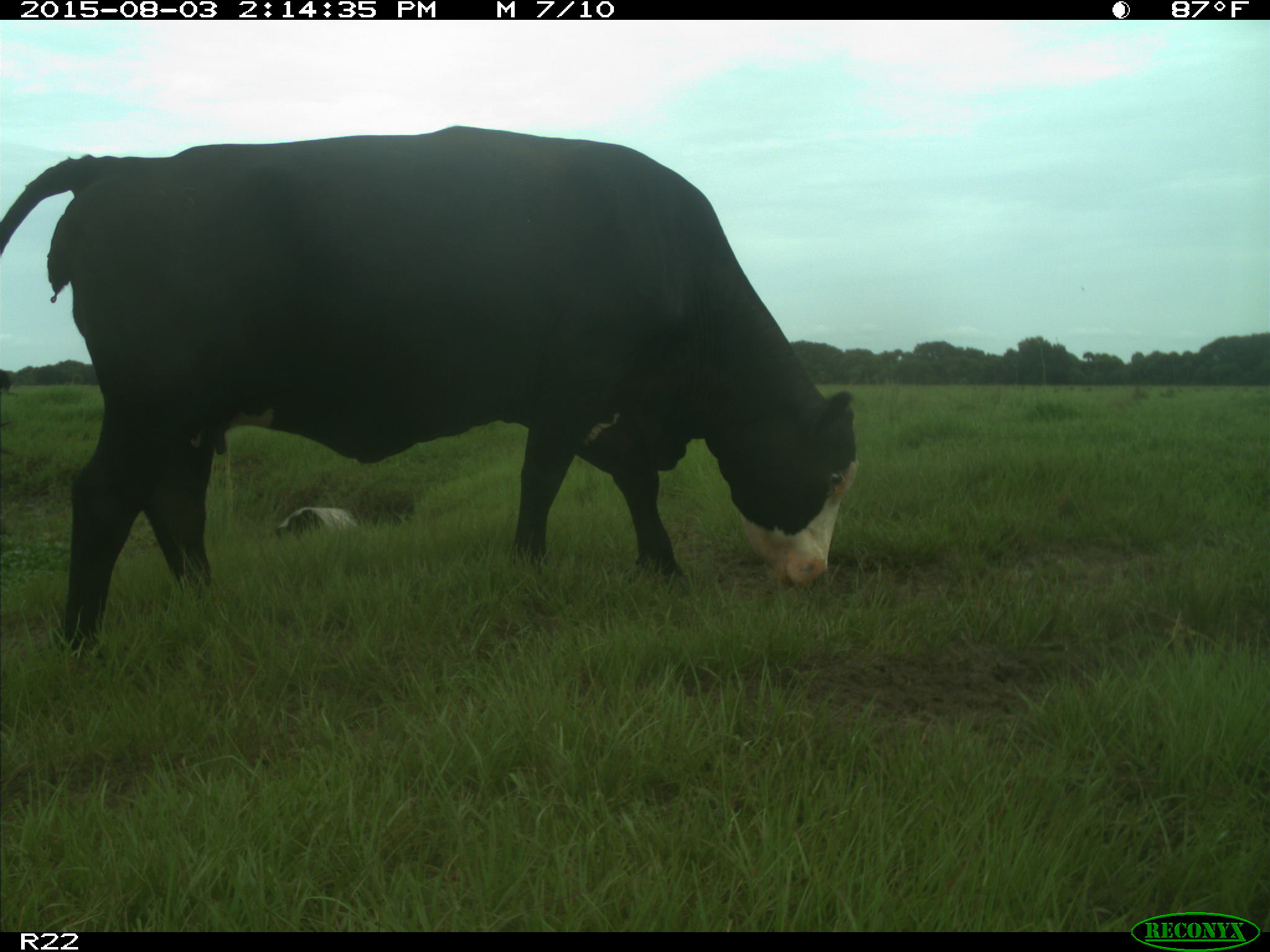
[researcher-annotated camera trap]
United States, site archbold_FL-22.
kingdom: Animalia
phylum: Chordata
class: Mammalia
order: Artiodactyla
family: Bovidae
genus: Bos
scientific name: Bos taurus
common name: domestic cow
Bos taurus (domestic cow).